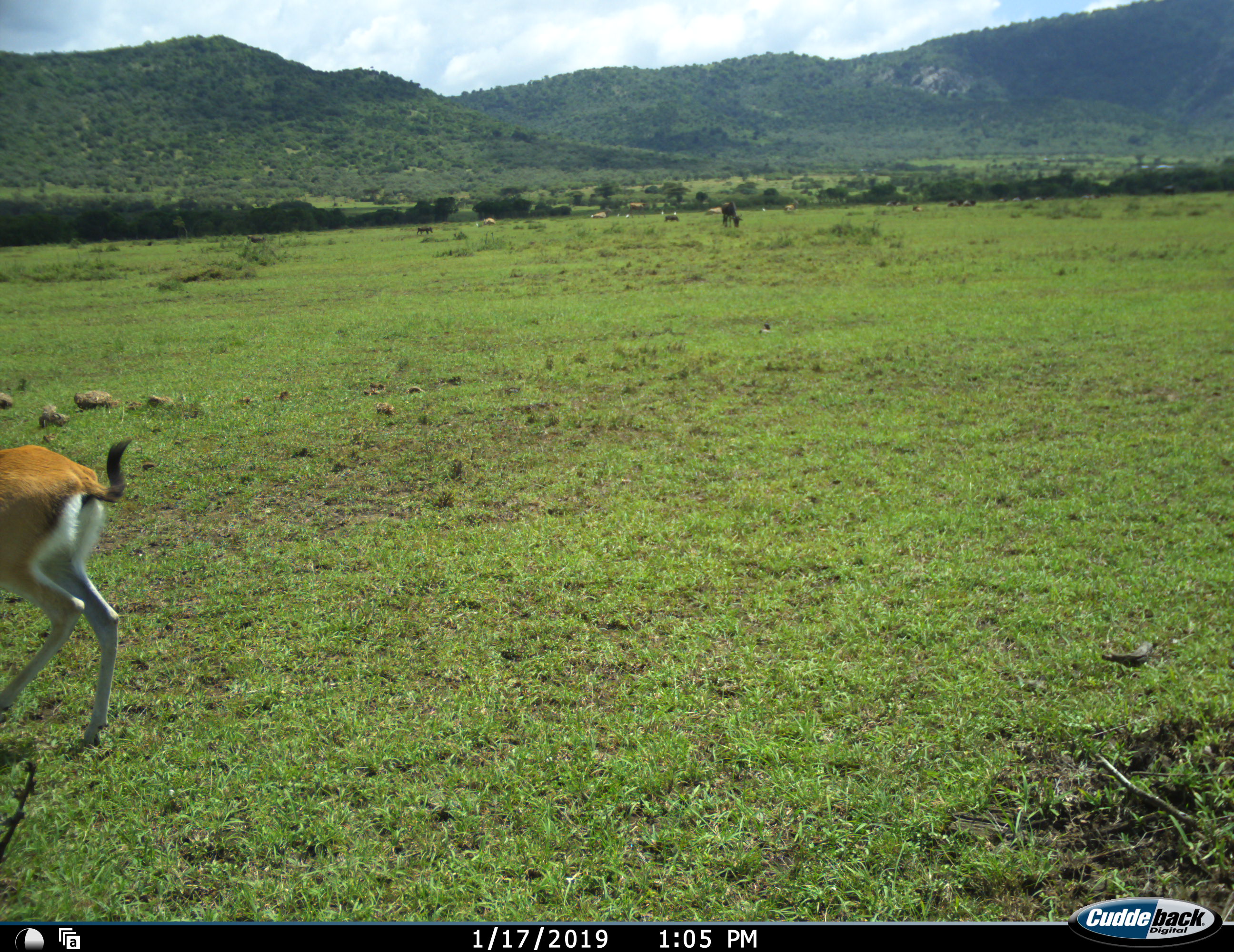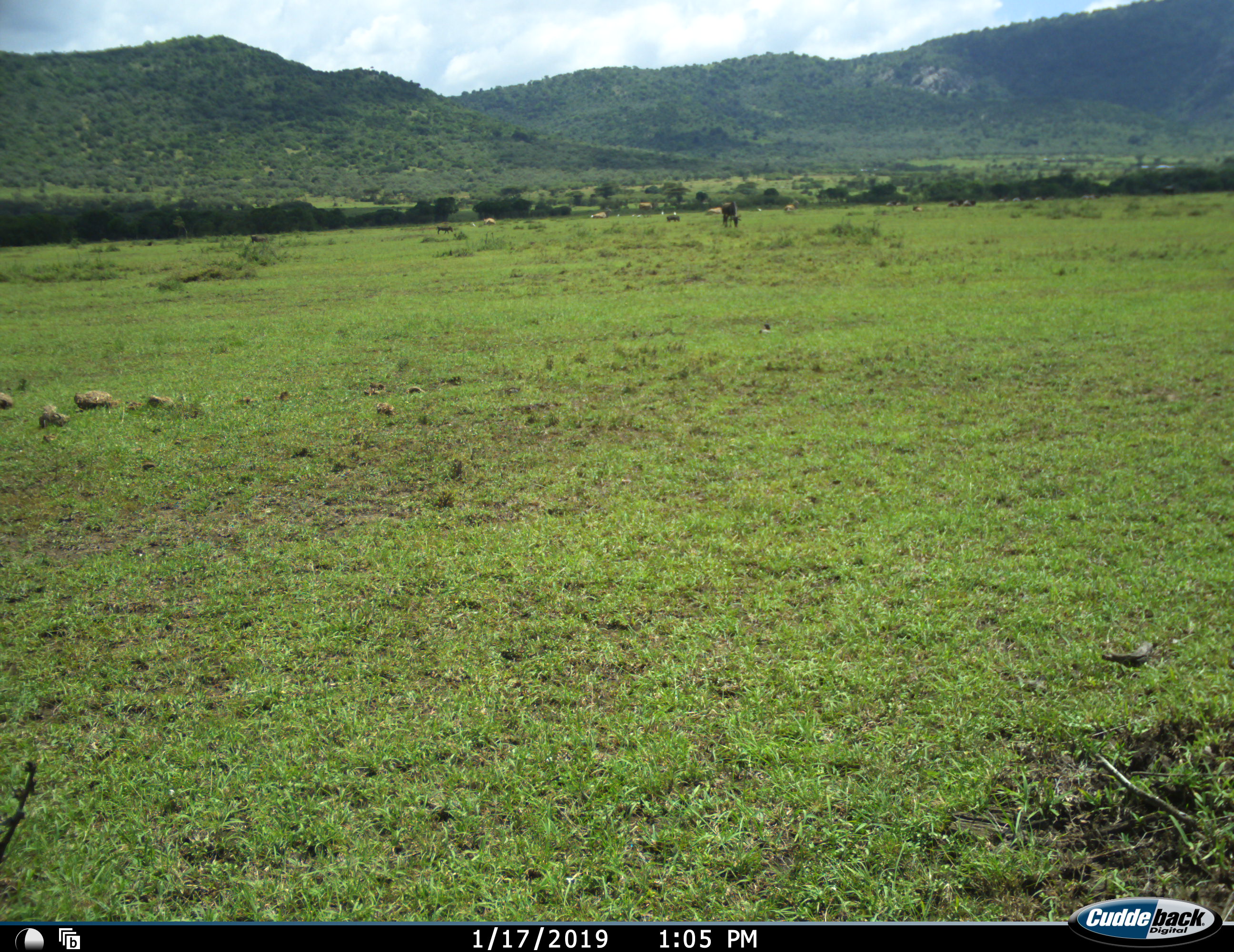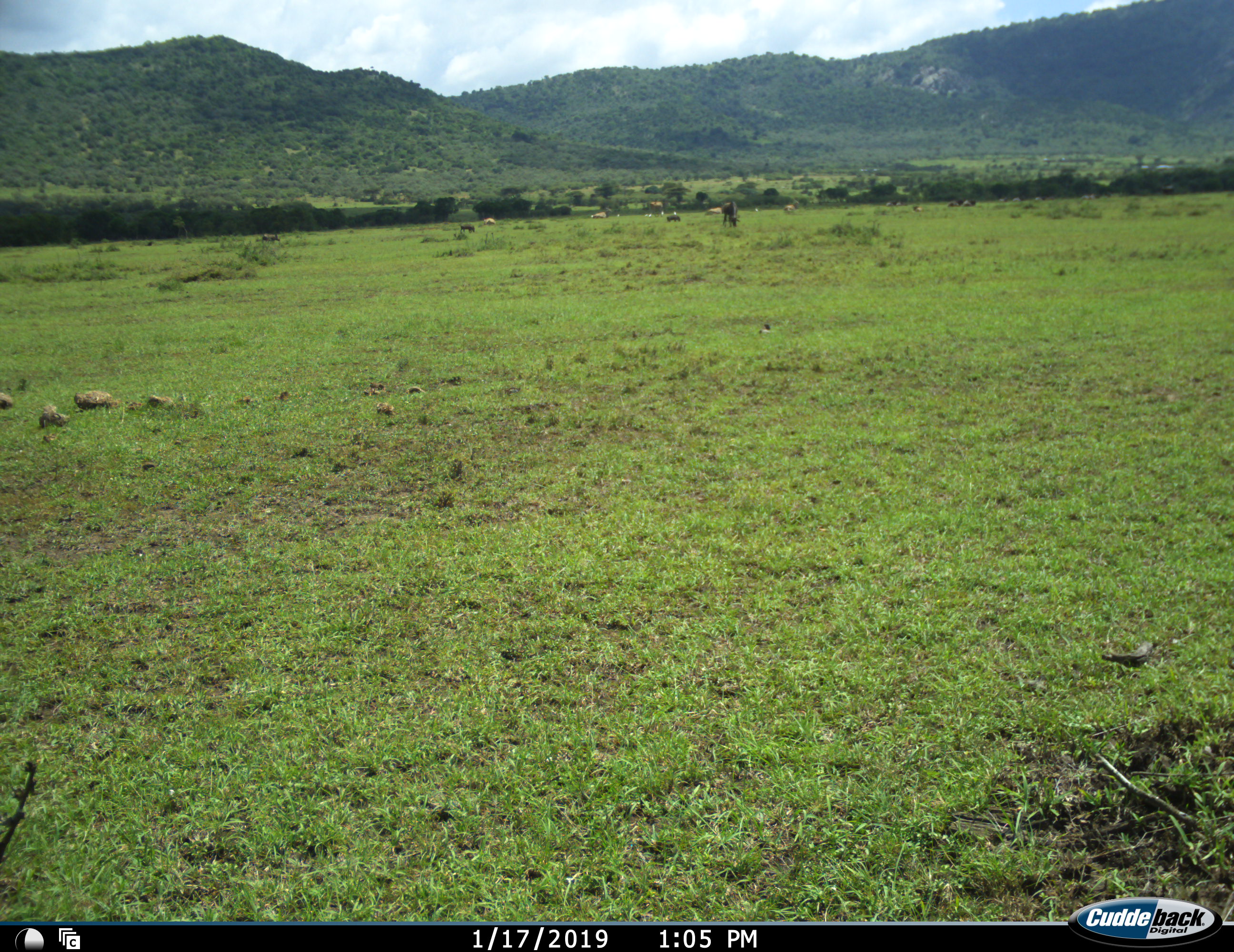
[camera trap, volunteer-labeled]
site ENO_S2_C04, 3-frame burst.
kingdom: Animalia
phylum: Chordata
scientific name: Vertebrata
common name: domestic animal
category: domesticanimal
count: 11-50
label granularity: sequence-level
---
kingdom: Animalia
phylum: Chordata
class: Mammalia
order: Artiodactyla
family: Bovidae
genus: Eudorcas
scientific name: Eudorcas thomsonii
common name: thomson's gazelle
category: gazellethomsons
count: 1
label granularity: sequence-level